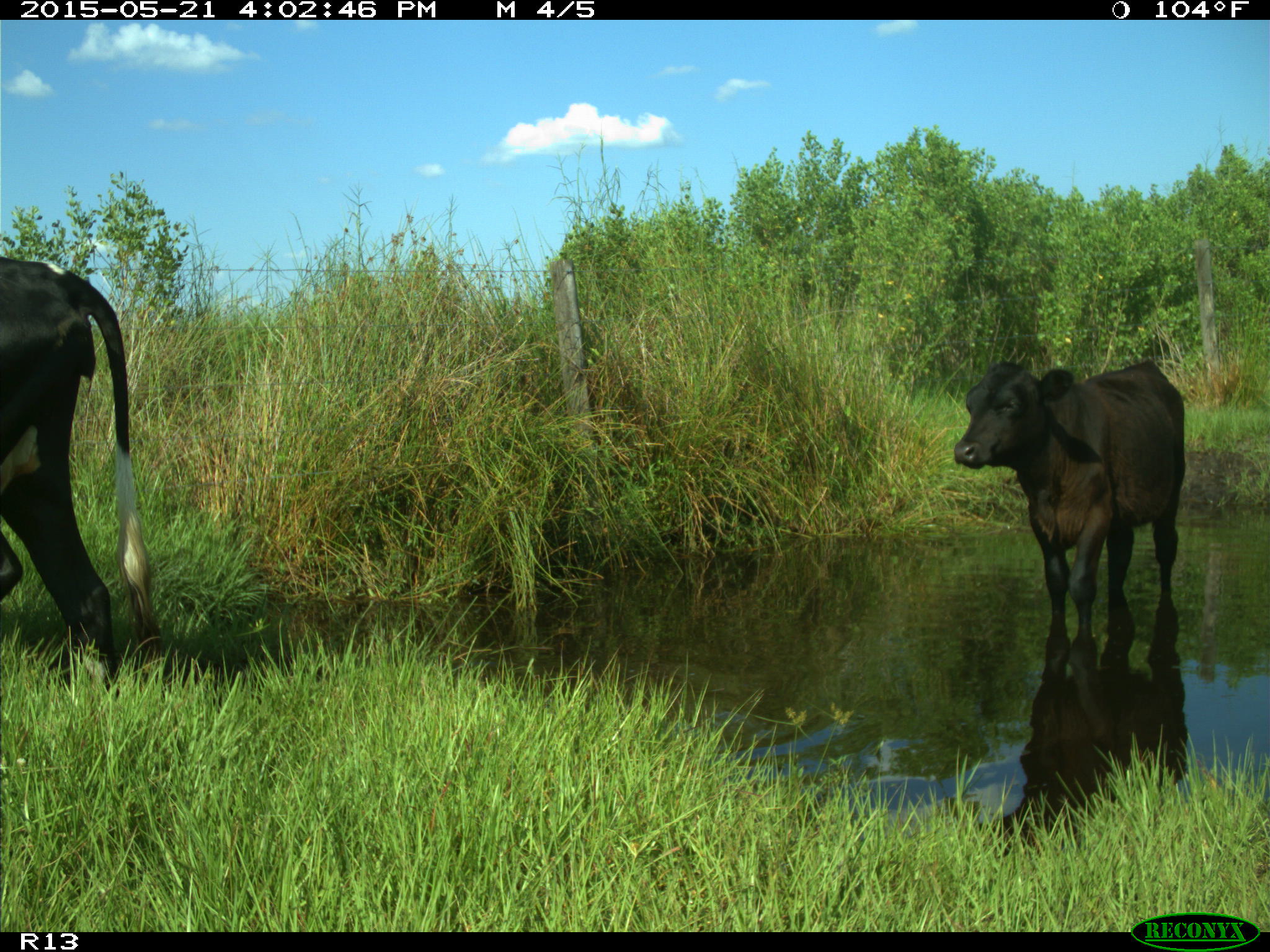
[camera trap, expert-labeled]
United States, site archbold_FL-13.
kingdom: Animalia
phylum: Chordata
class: Mammalia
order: Artiodactyla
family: Bovidae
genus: Bos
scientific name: Bos taurus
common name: domestic cow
Bos taurus (domestic cow).